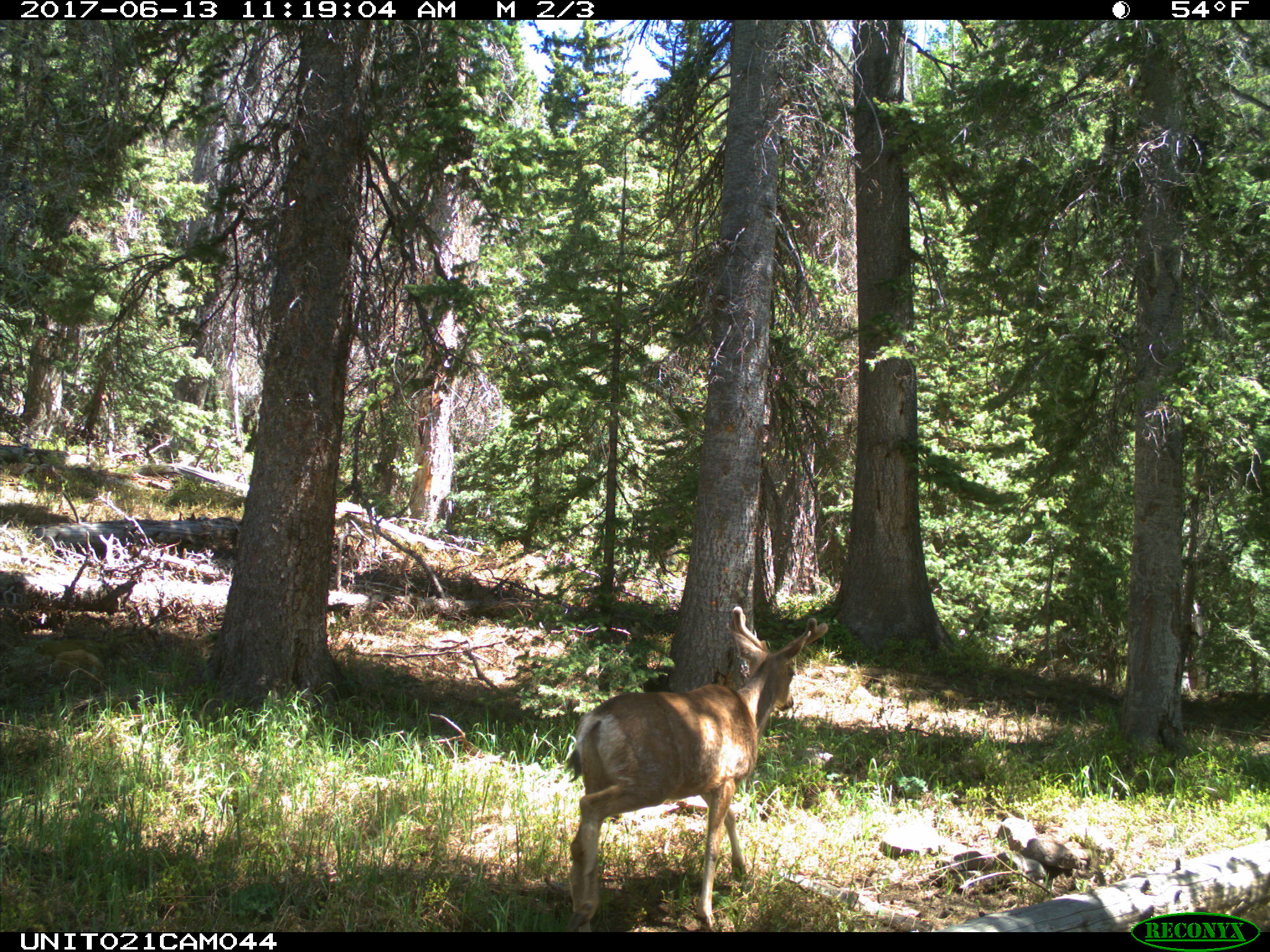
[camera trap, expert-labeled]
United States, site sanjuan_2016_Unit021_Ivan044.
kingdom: Animalia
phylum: Chordata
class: Mammalia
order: Artiodactyla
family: Cervidae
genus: Odocoileus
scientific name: Odocoileus hemionus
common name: mule deer